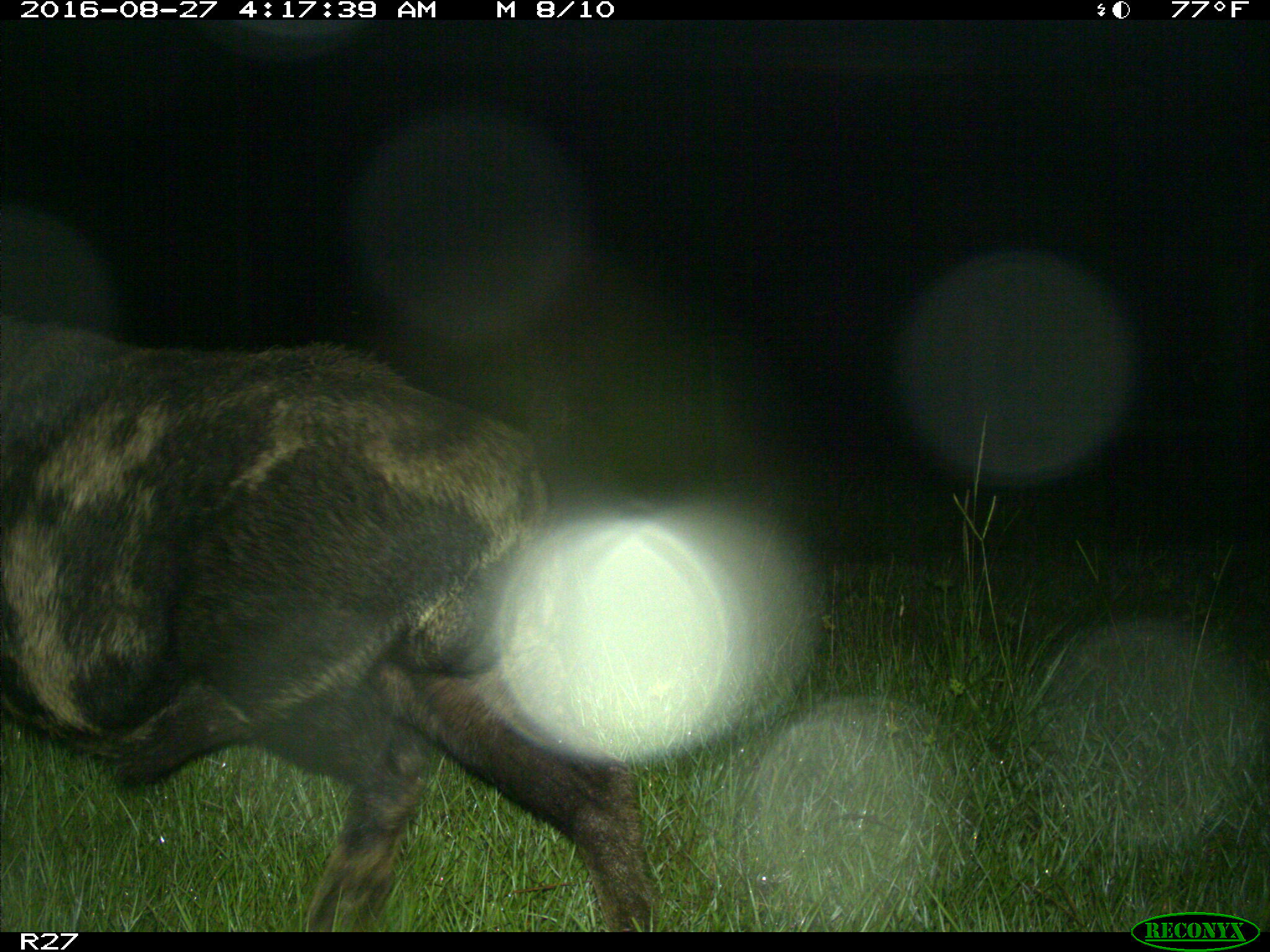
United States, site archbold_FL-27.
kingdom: Animalia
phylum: Chordata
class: Mammalia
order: Artiodactyla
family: Suidae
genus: Sus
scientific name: Sus scrofa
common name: wild boar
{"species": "Sus scrofa (wild boar)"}